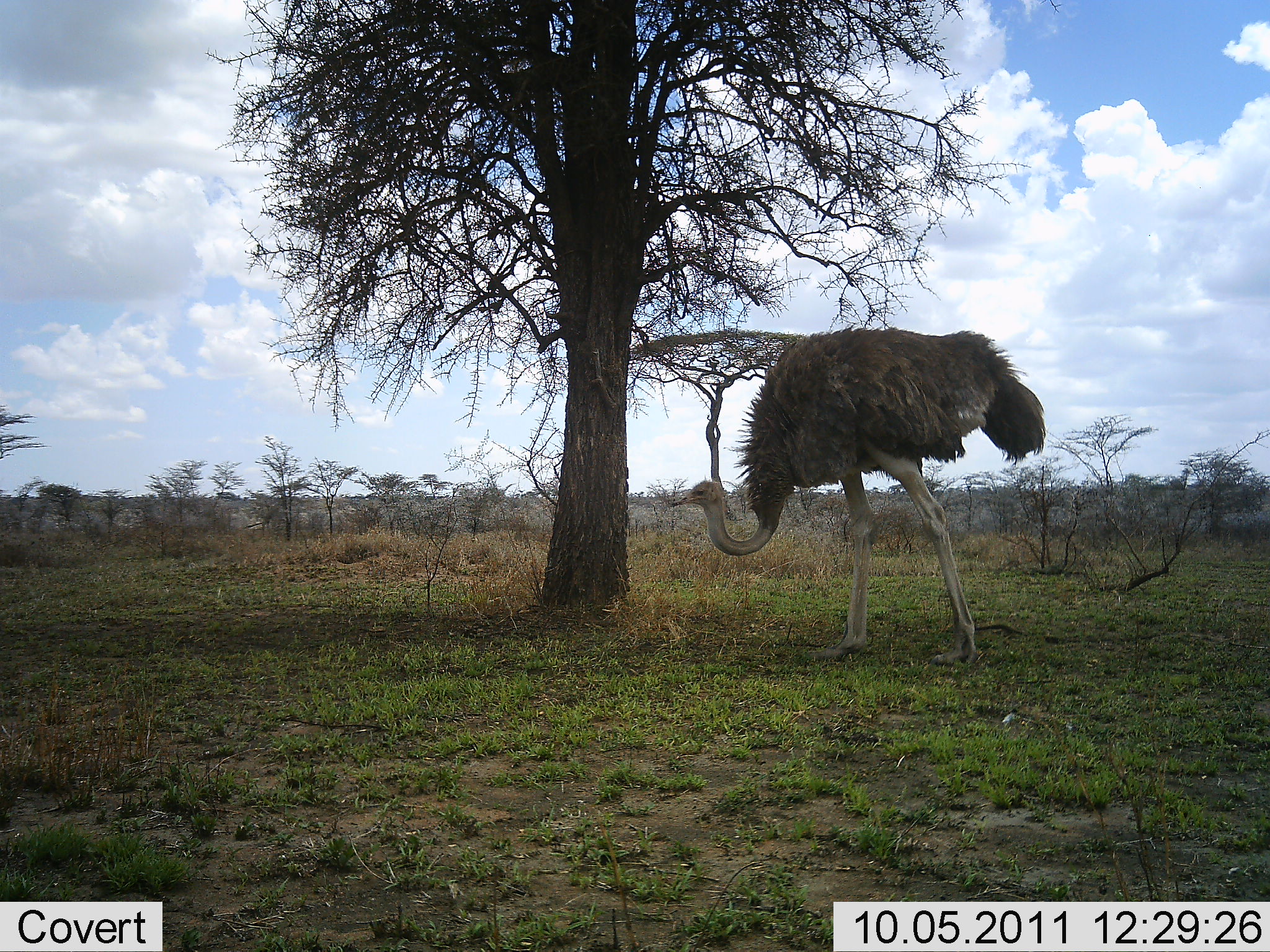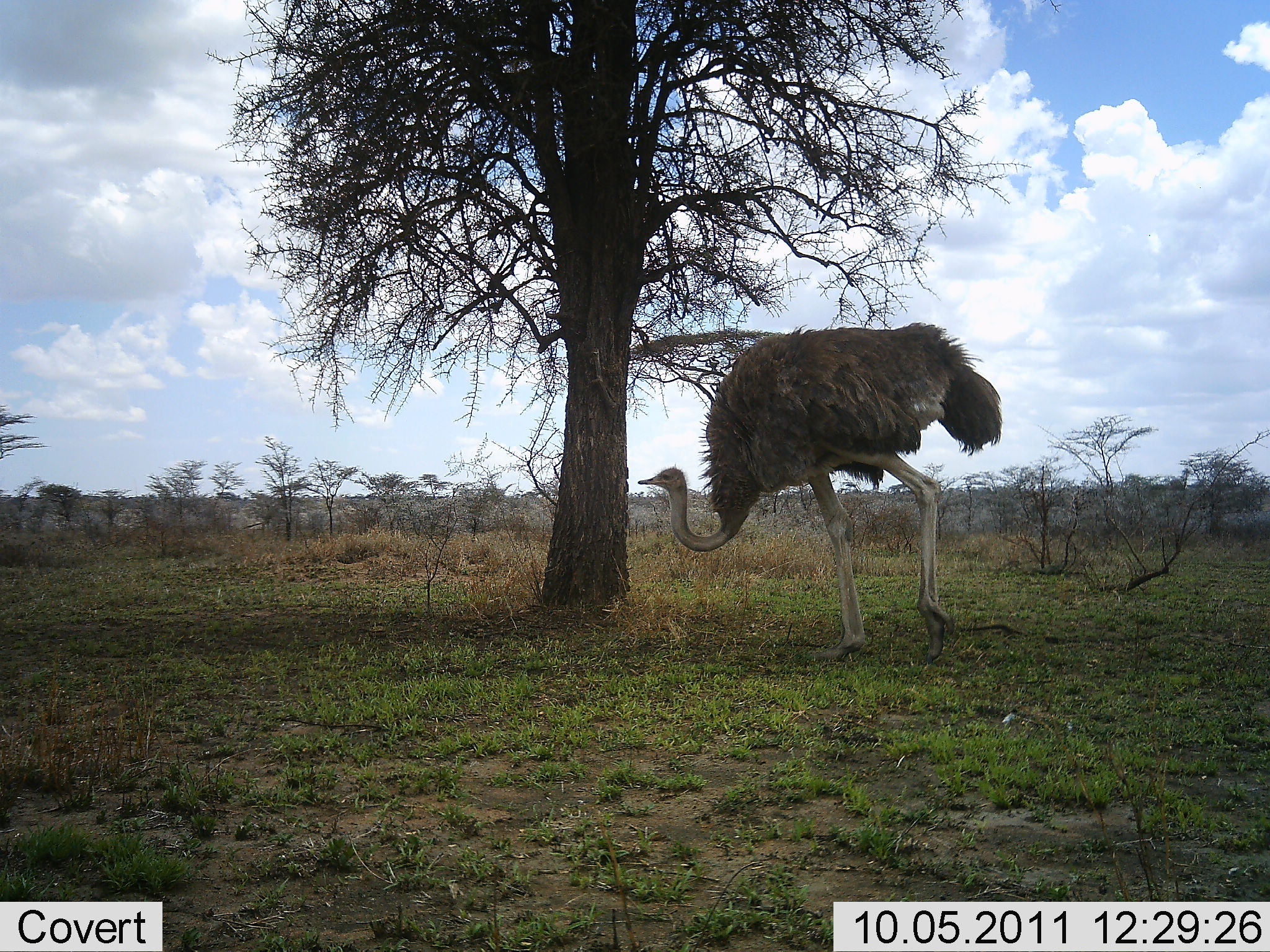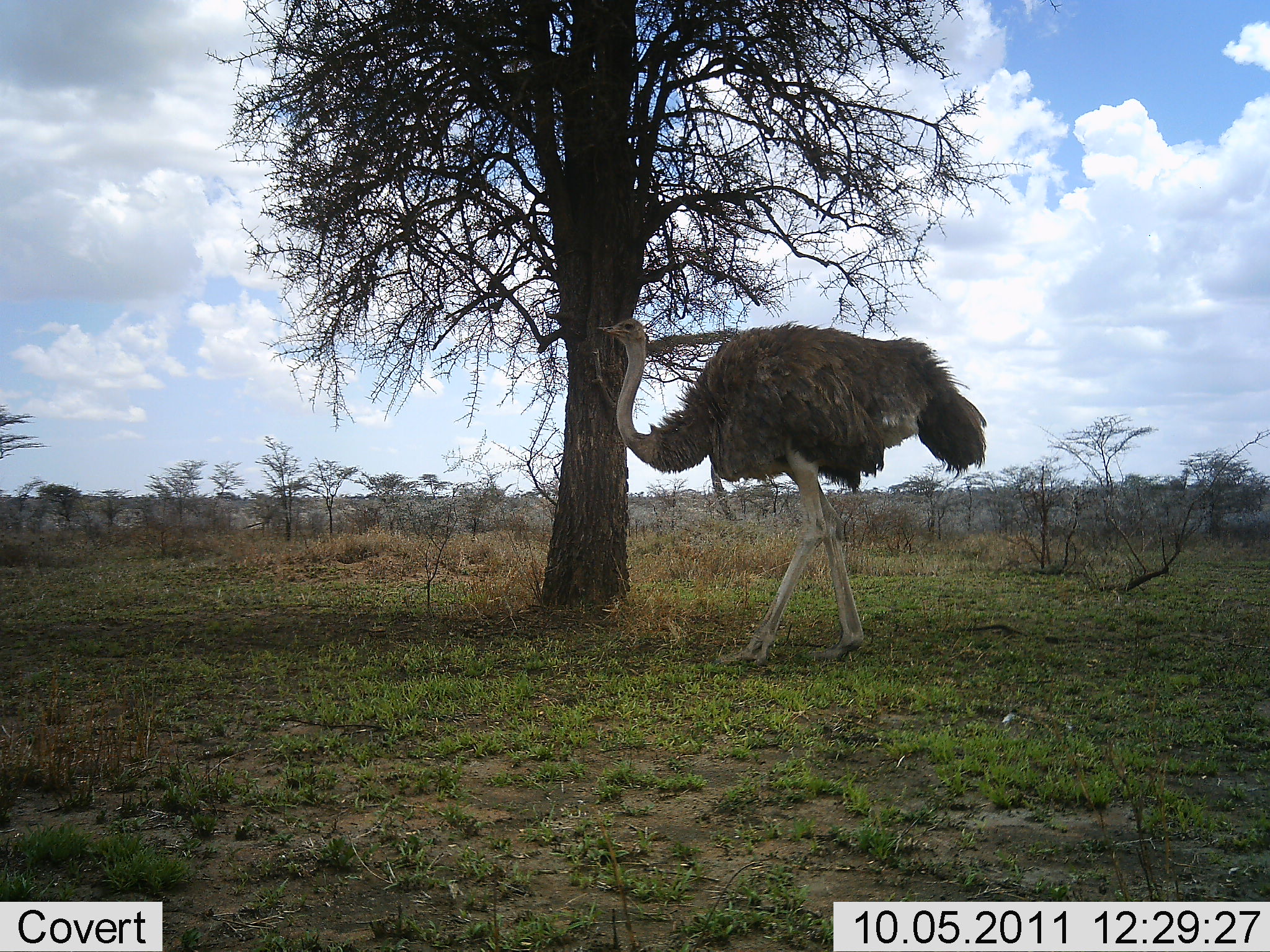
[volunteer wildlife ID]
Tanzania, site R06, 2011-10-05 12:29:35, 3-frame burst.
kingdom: Animalia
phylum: Chordata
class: Aves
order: Struthioniformes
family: Struthionidae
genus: Struthio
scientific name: Struthio camelus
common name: ostrich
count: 1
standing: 31%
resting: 0%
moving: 77%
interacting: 0%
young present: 0%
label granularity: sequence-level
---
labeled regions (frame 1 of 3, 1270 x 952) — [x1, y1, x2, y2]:
animal: [667, 325, 1049, 671]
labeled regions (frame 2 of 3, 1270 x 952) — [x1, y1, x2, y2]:
animal: [639, 321, 1003, 668]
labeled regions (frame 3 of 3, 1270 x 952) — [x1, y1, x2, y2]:
animal: [584, 308, 990, 662]